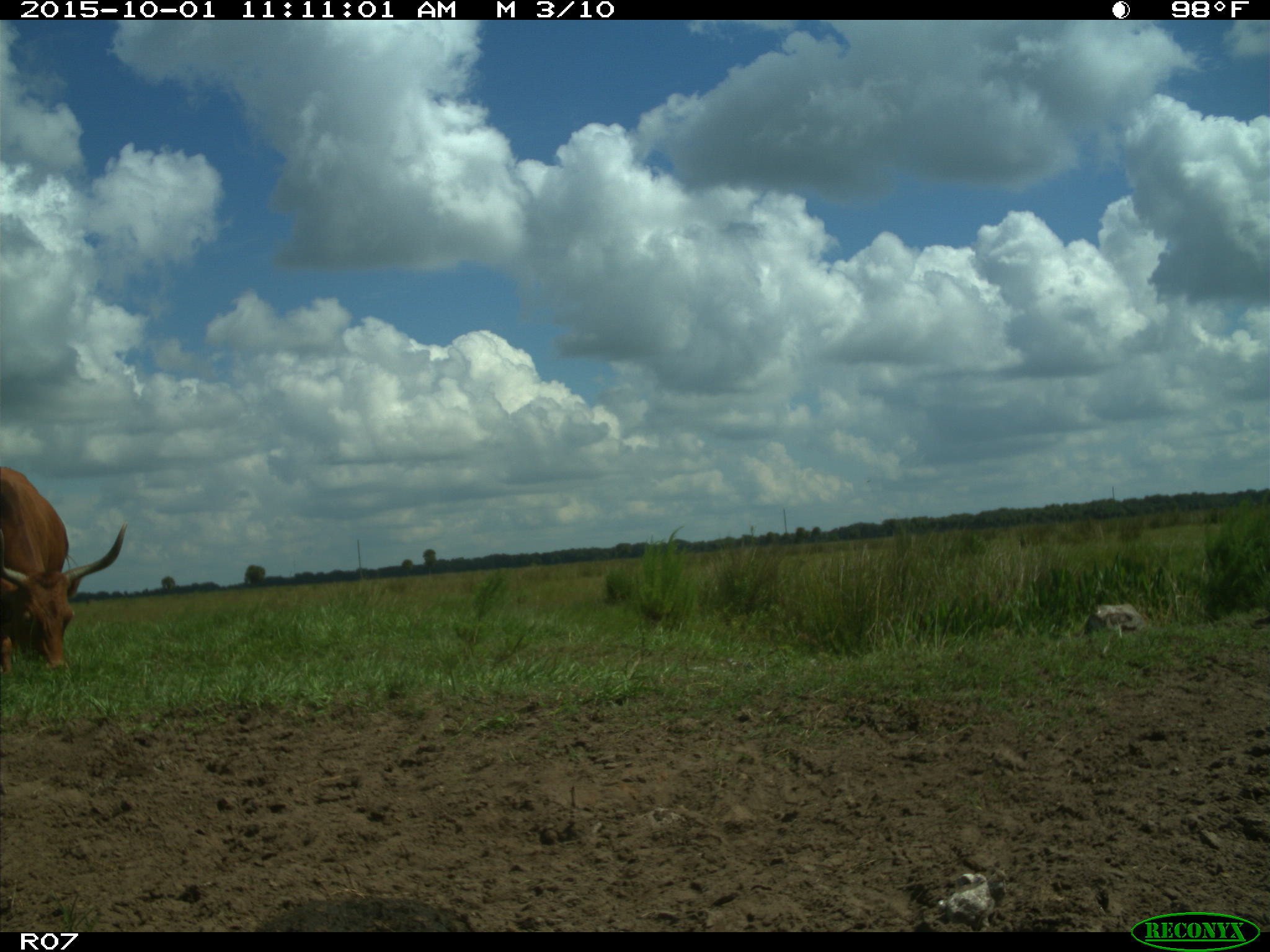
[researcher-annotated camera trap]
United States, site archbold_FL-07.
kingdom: Animalia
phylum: Chordata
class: Mammalia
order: Artiodactyla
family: Bovidae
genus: Bos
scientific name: Bos taurus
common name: domestic cow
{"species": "Bos taurus (domestic cow)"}